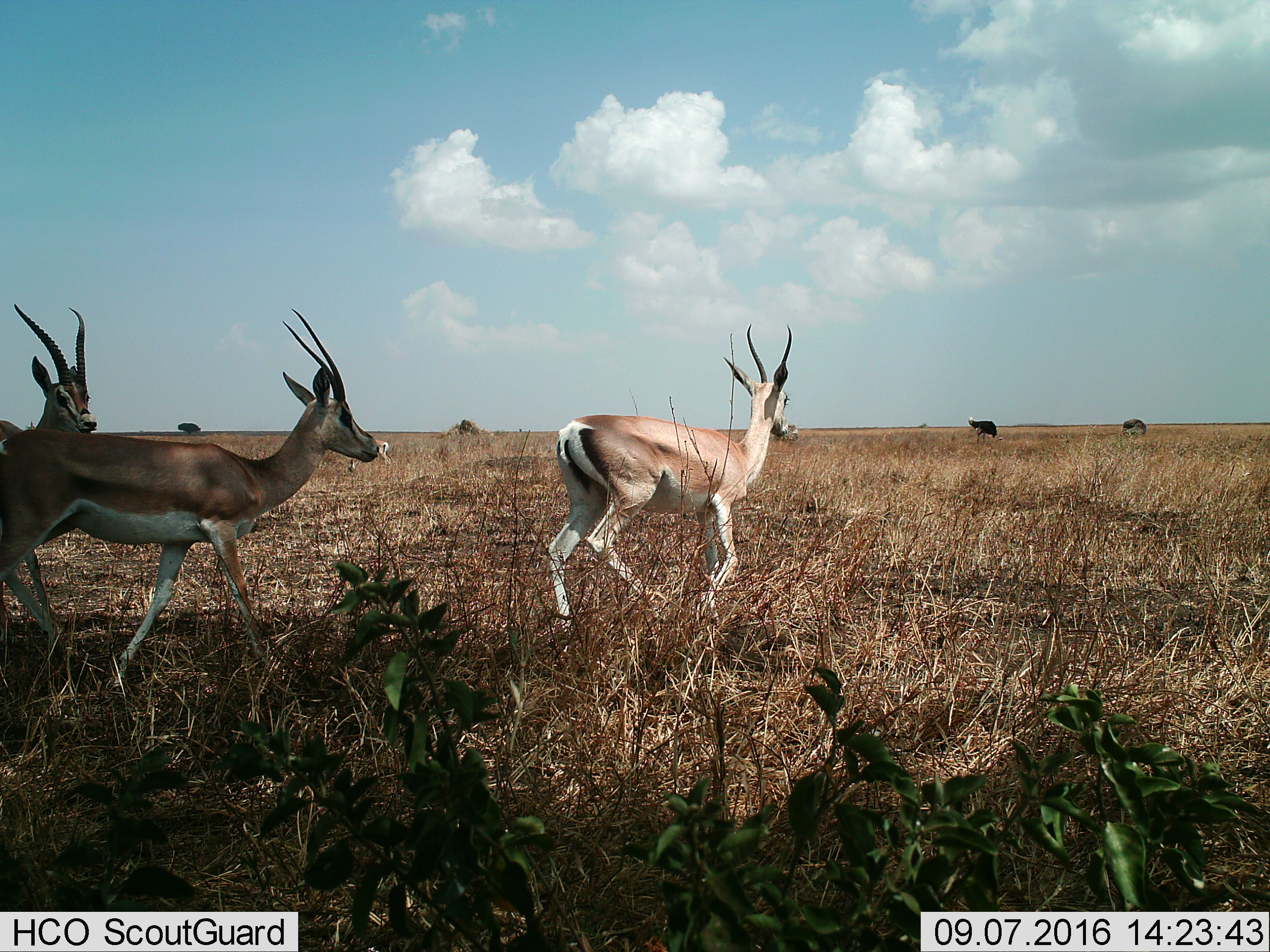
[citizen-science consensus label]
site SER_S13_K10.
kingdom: Animalia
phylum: Chordata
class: Mammalia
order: Artiodactyla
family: Bovidae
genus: Nanger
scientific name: Nanger granti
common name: grant's gazelle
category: gazellegrants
Gazellegrants (grant's gazelle) (Nanger granti), count 4. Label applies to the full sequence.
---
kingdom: Animalia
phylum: Chordata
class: Aves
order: Struthioniformes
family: Struthionidae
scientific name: Struthionidae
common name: ostrich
Ostrich (Struthionidae), count 2. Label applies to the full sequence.